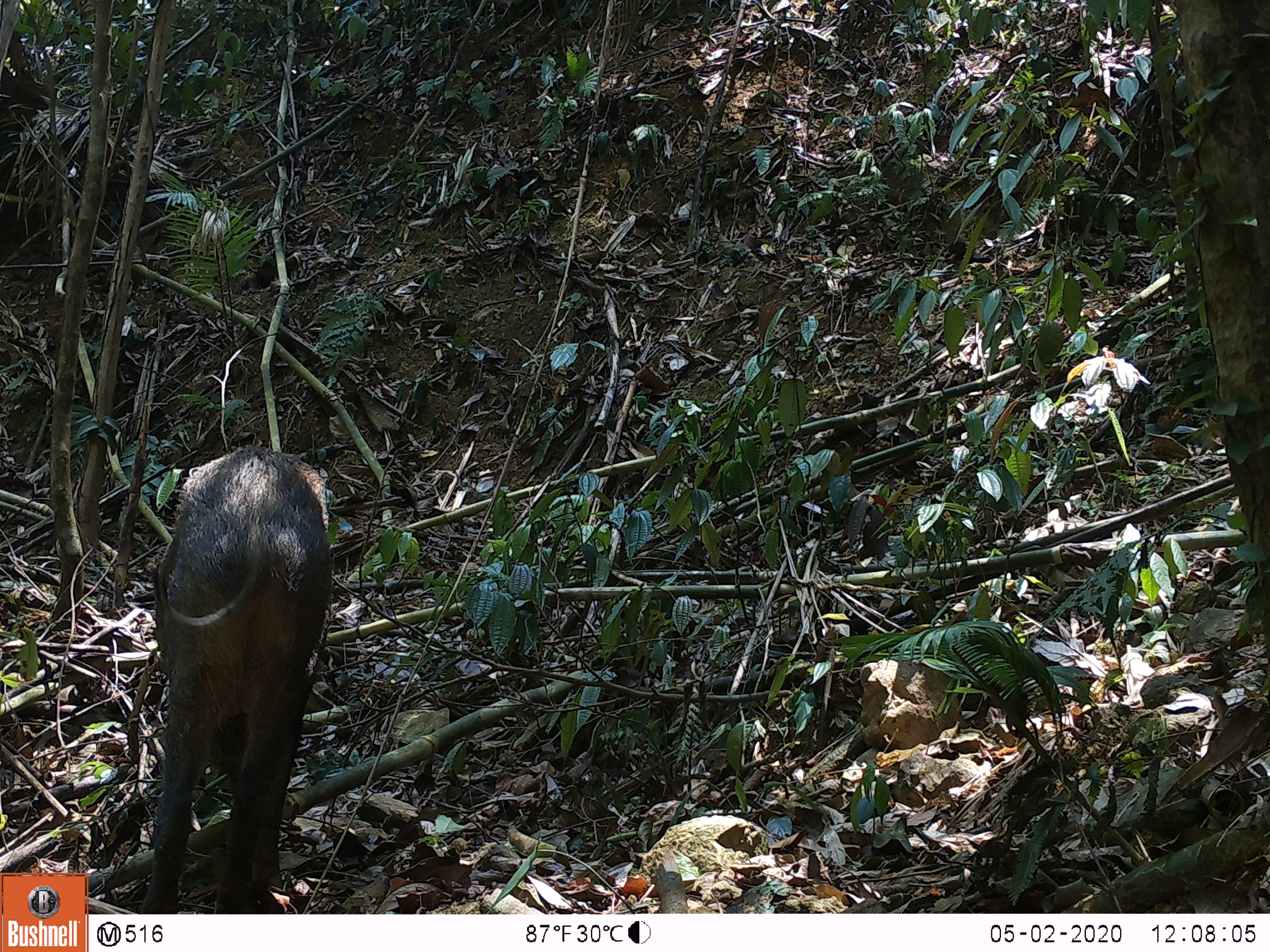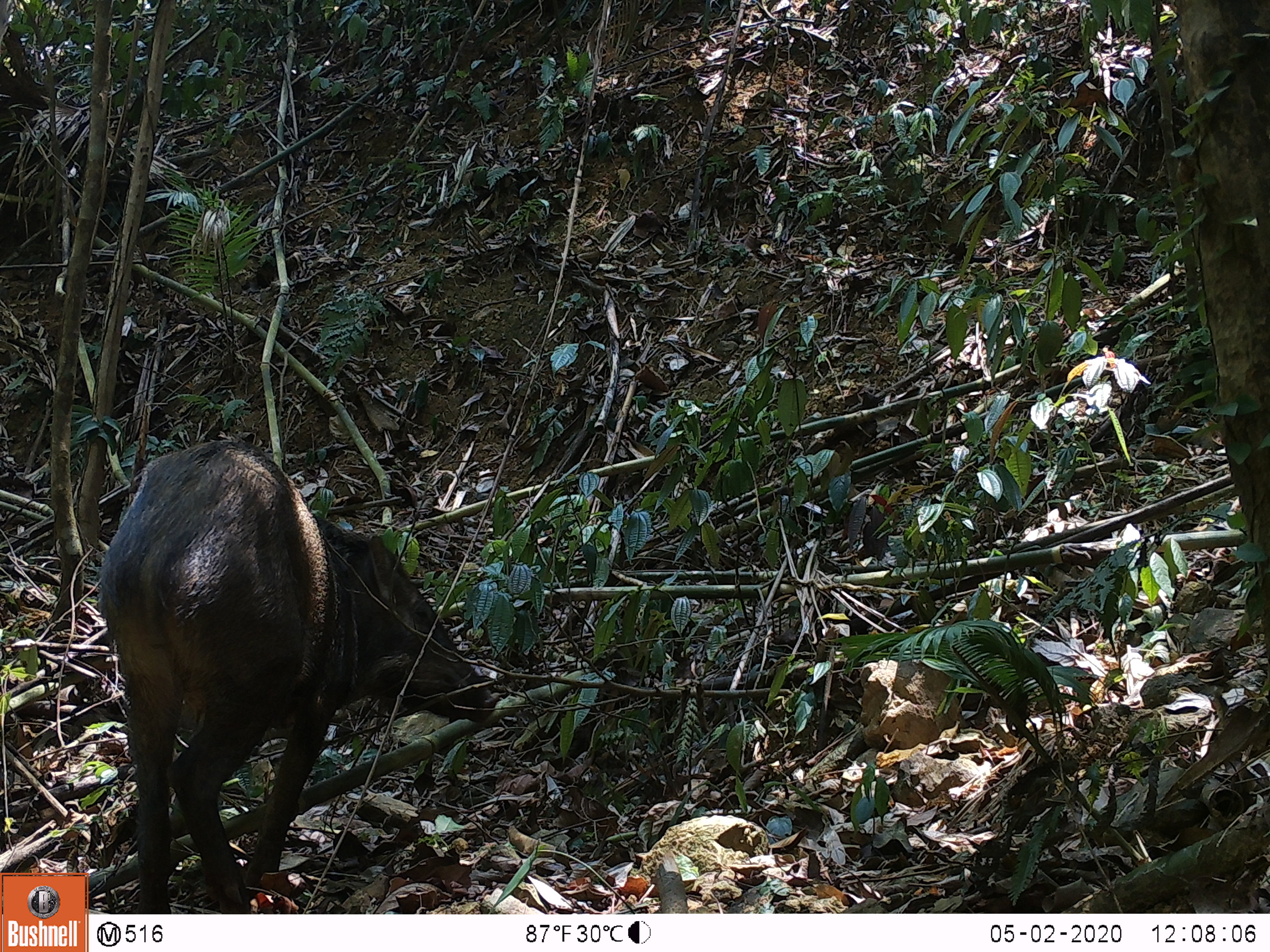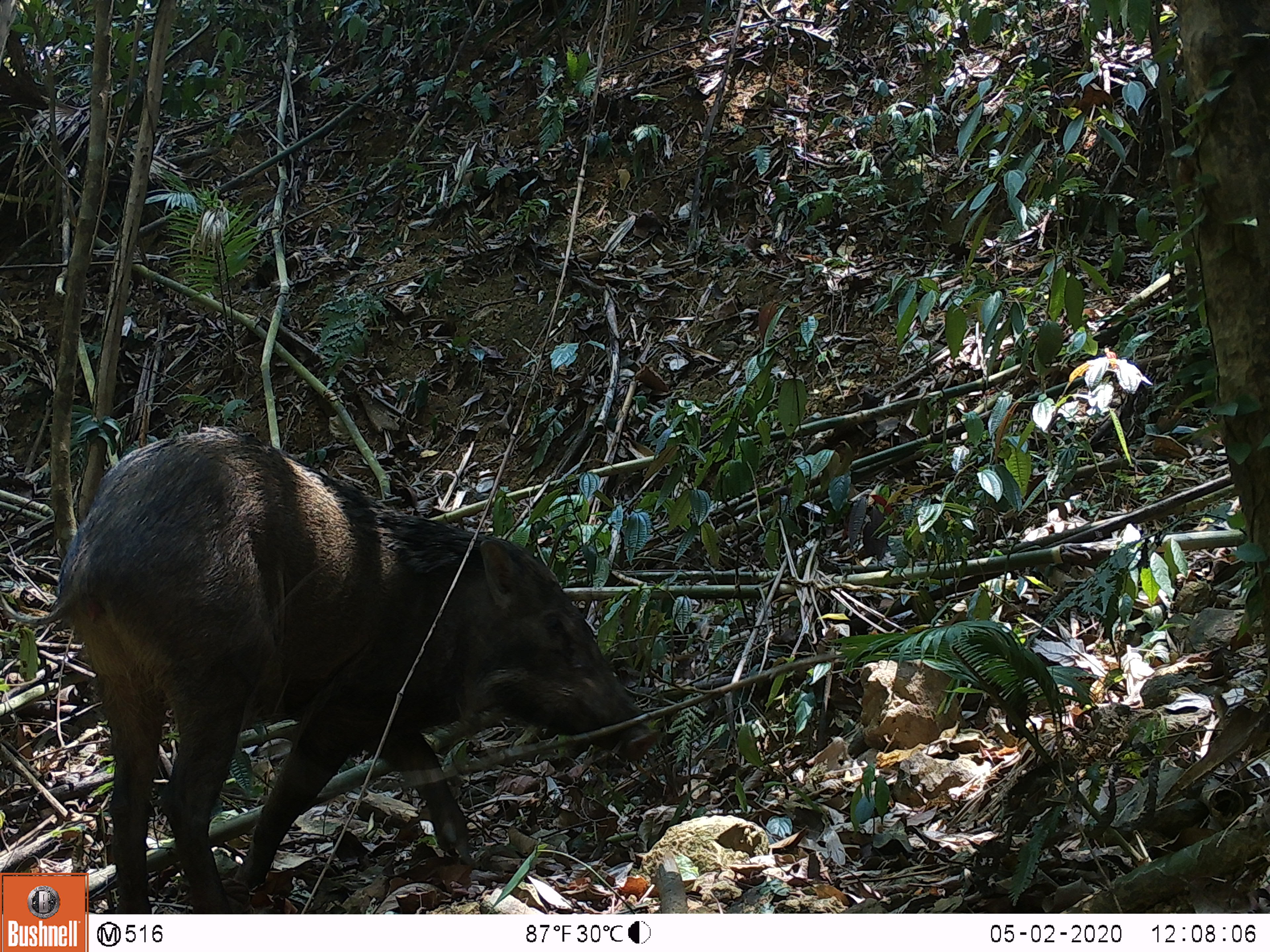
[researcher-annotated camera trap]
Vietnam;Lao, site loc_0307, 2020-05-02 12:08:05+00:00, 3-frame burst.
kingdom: Animalia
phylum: Chordata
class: Mammalia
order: Artiodactyla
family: Suidae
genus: Sus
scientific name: Sus scrofa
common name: eurasian wild pig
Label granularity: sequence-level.